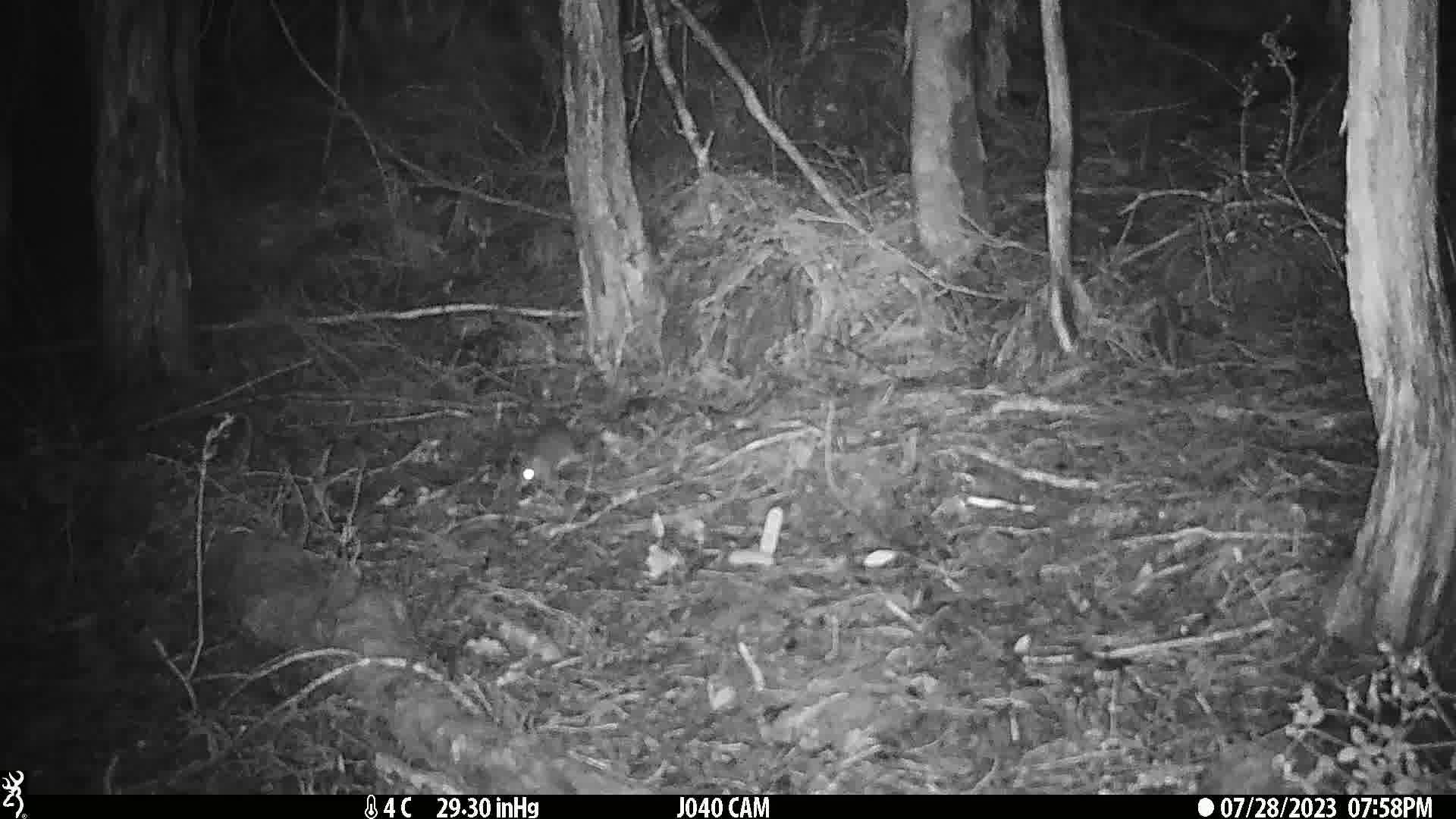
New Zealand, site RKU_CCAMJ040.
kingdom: Animalia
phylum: Chordata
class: Mammalia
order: Rodentia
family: Muridae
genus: Rattus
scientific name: Rattus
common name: rat